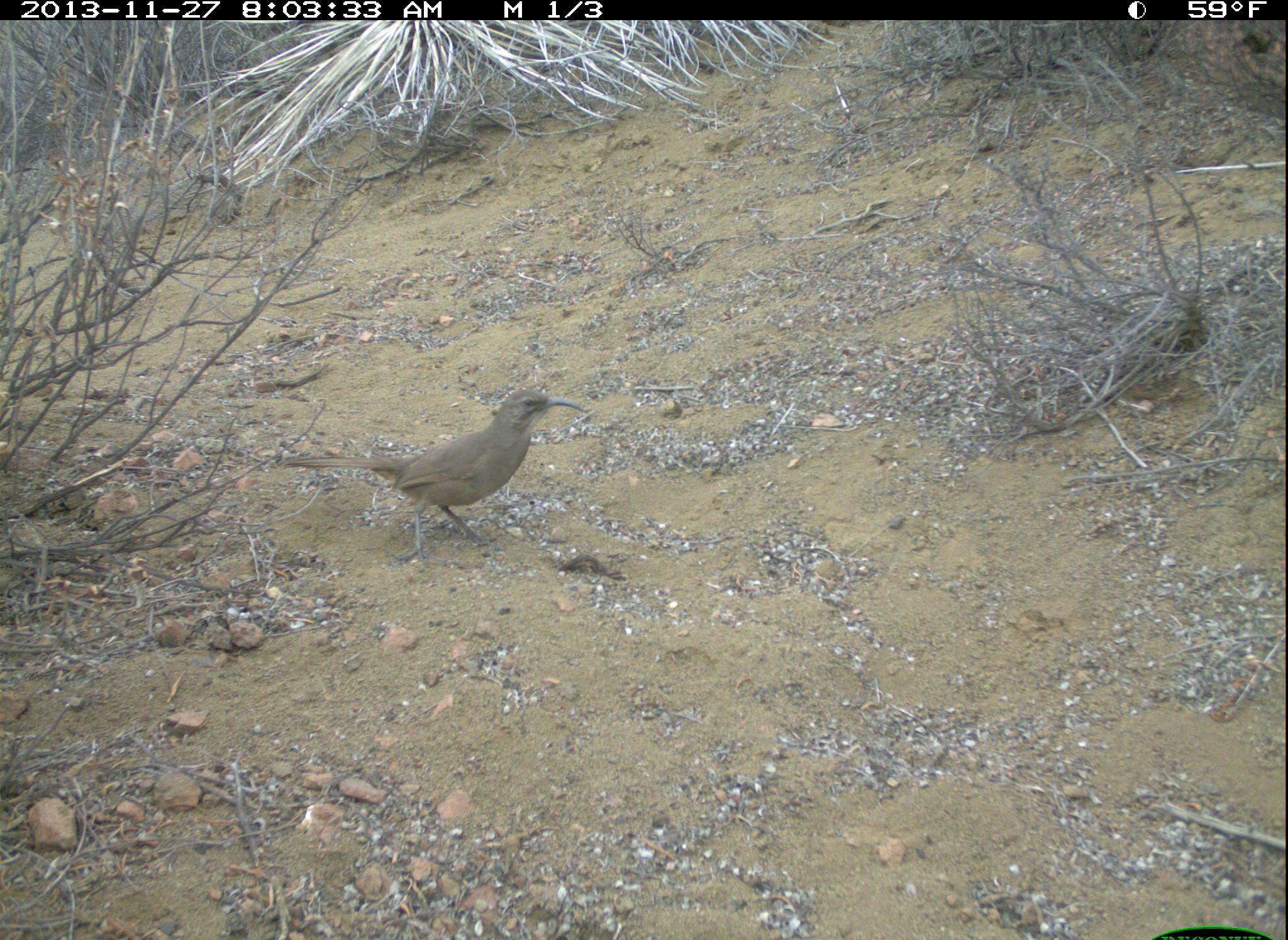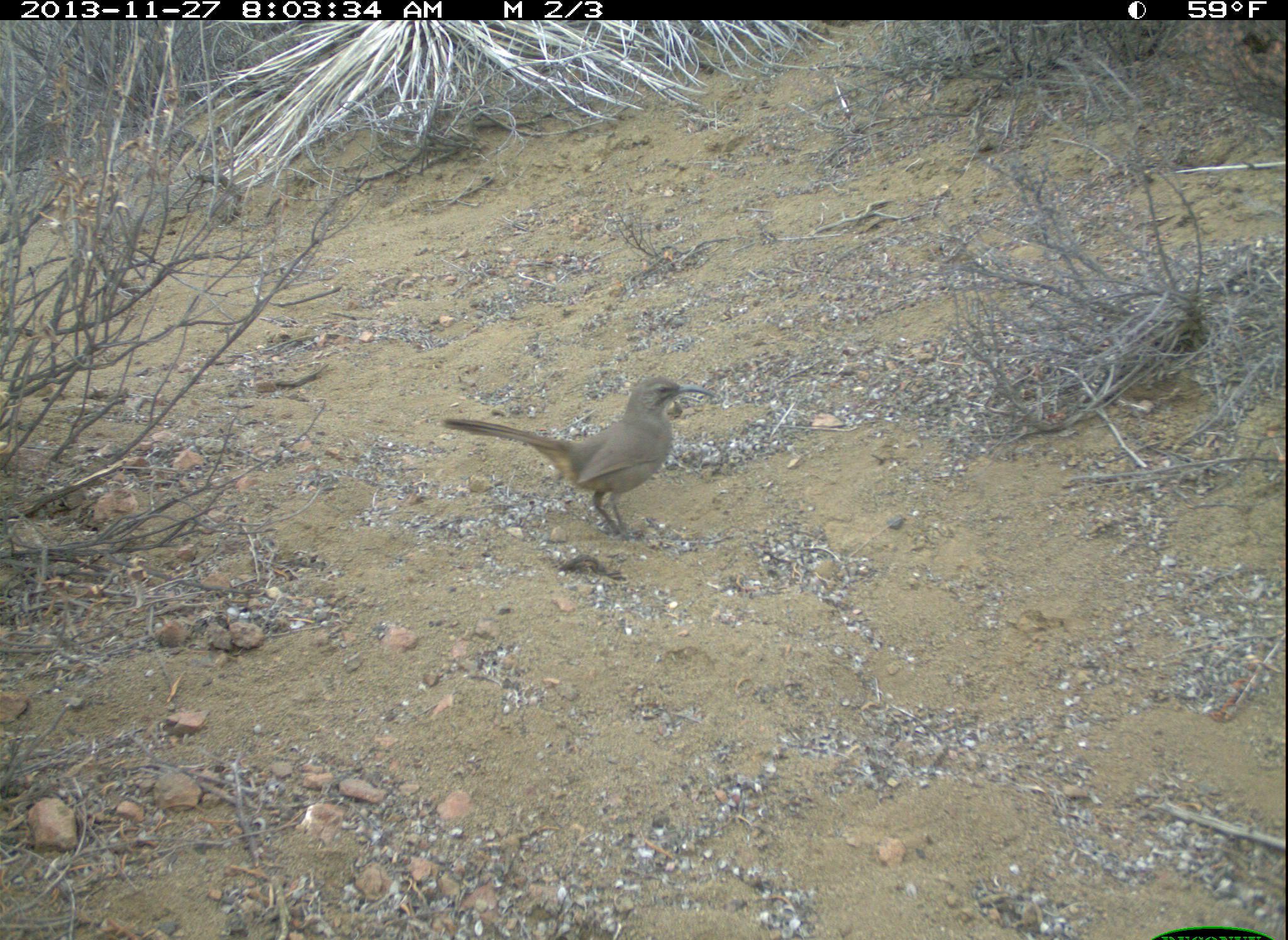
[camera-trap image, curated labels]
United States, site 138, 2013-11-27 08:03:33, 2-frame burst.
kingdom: Animalia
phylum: Chordata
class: Aves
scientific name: Aves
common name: bird